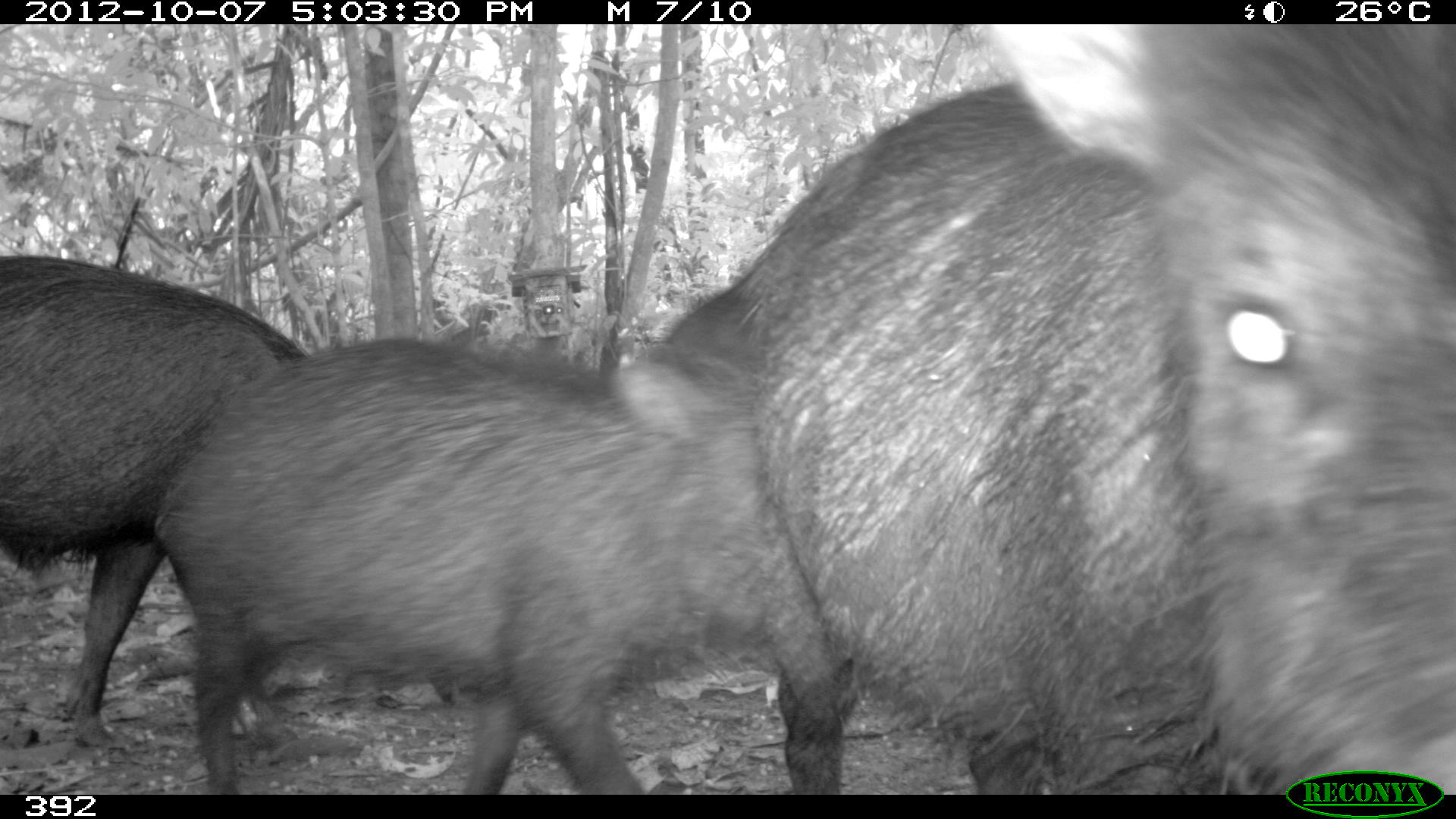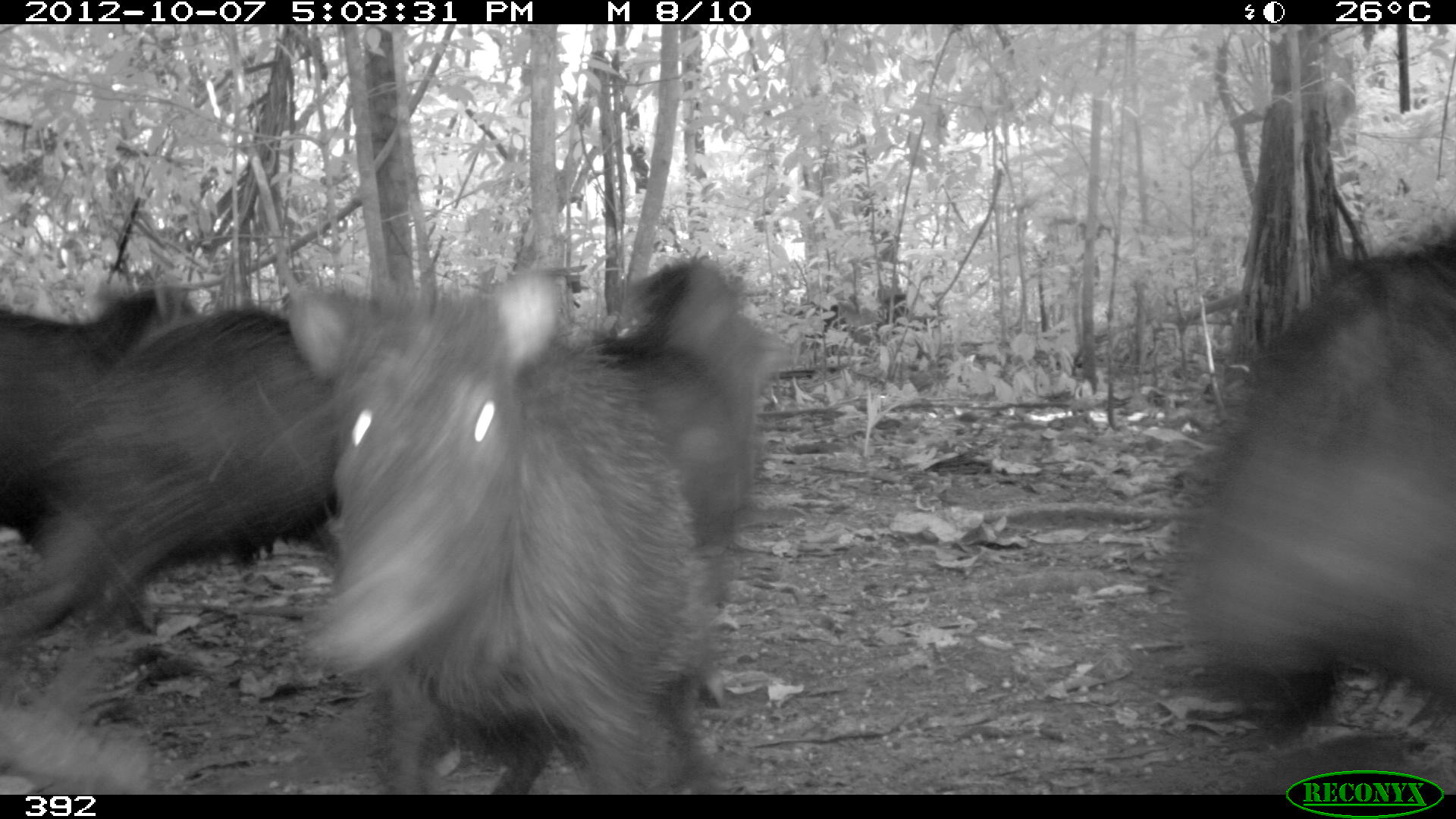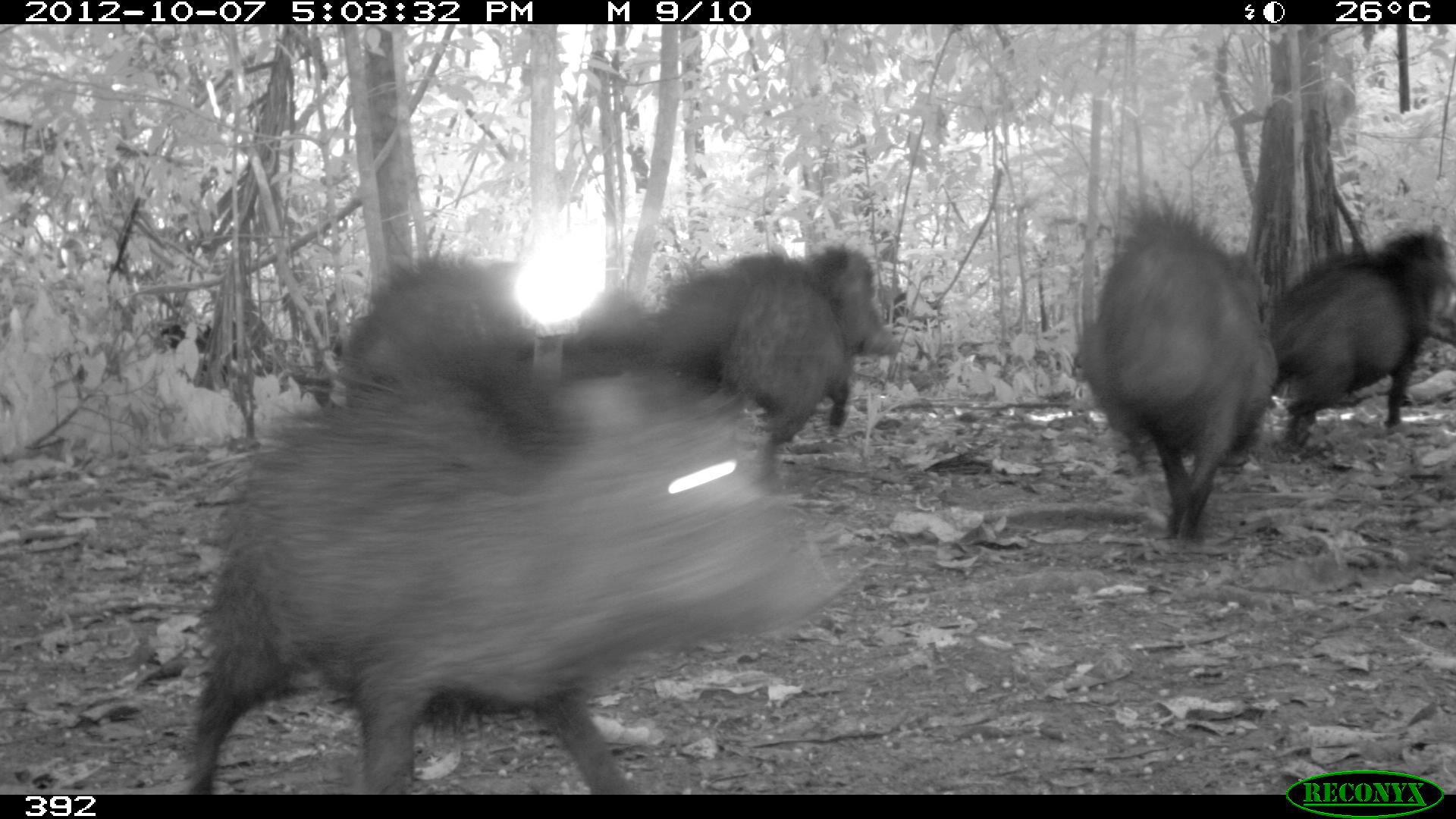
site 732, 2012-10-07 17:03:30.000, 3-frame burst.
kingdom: Animalia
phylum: Chordata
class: Mammalia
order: Artiodactyla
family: Tayassuidae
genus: Tayassu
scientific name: Tayassu pecari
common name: white-lipped peccary